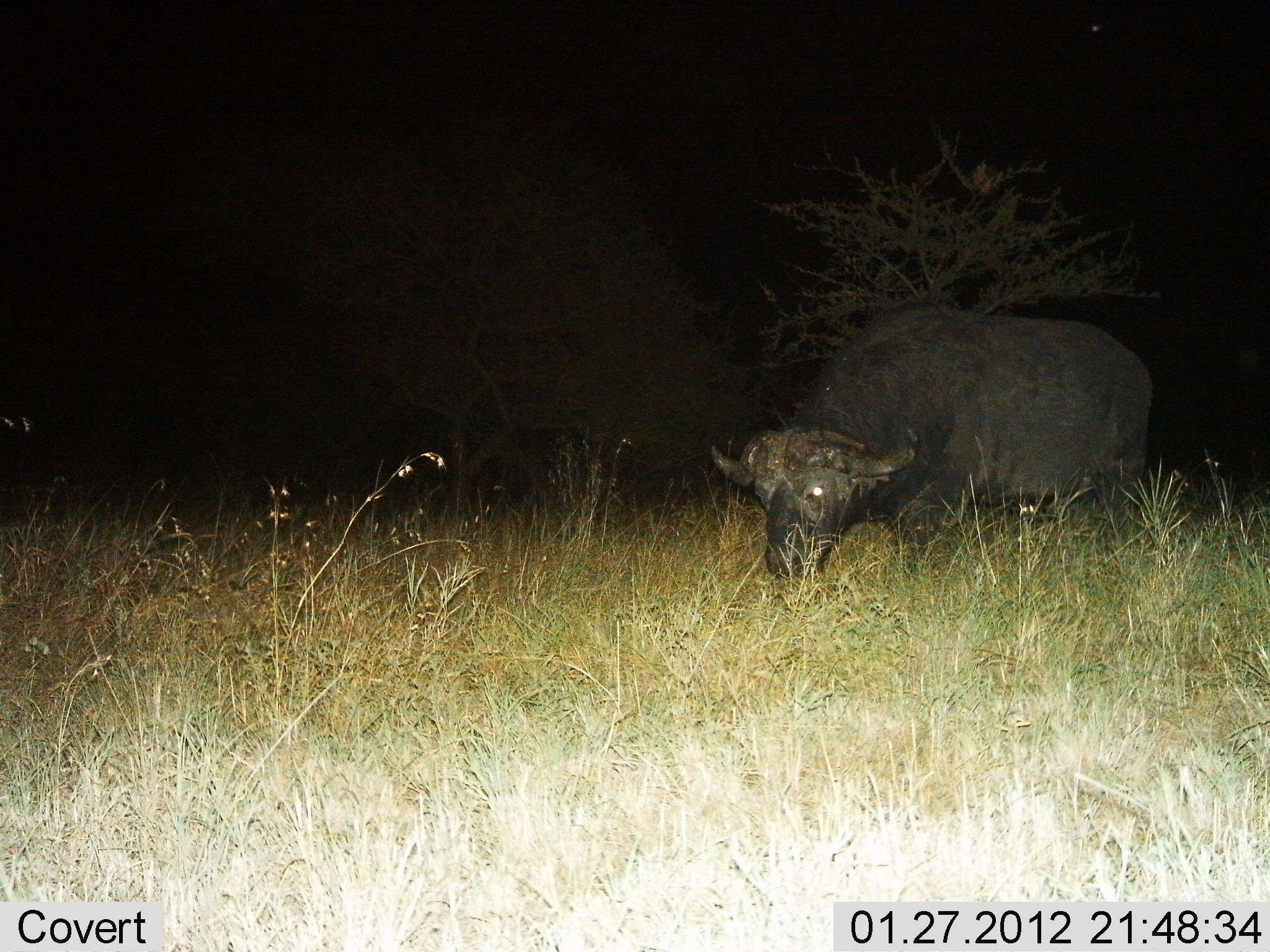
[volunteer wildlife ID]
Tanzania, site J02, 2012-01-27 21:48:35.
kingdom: Animalia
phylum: Chordata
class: Mammalia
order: Artiodactyla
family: Bovidae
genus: Syncerus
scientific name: Syncerus caffer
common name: cape buffalo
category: buffalo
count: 1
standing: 14%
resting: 0%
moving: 10%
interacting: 0%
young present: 0%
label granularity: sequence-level